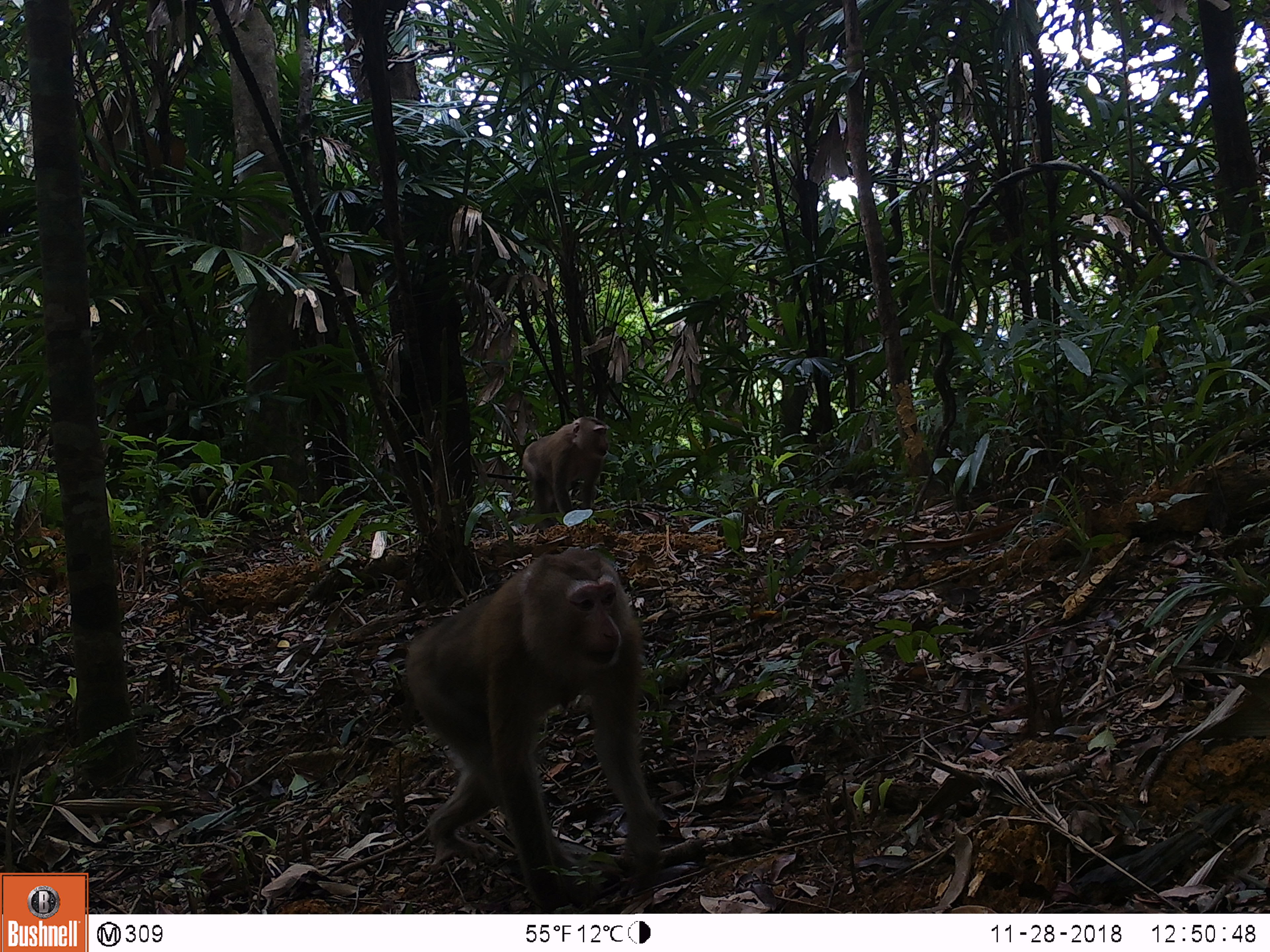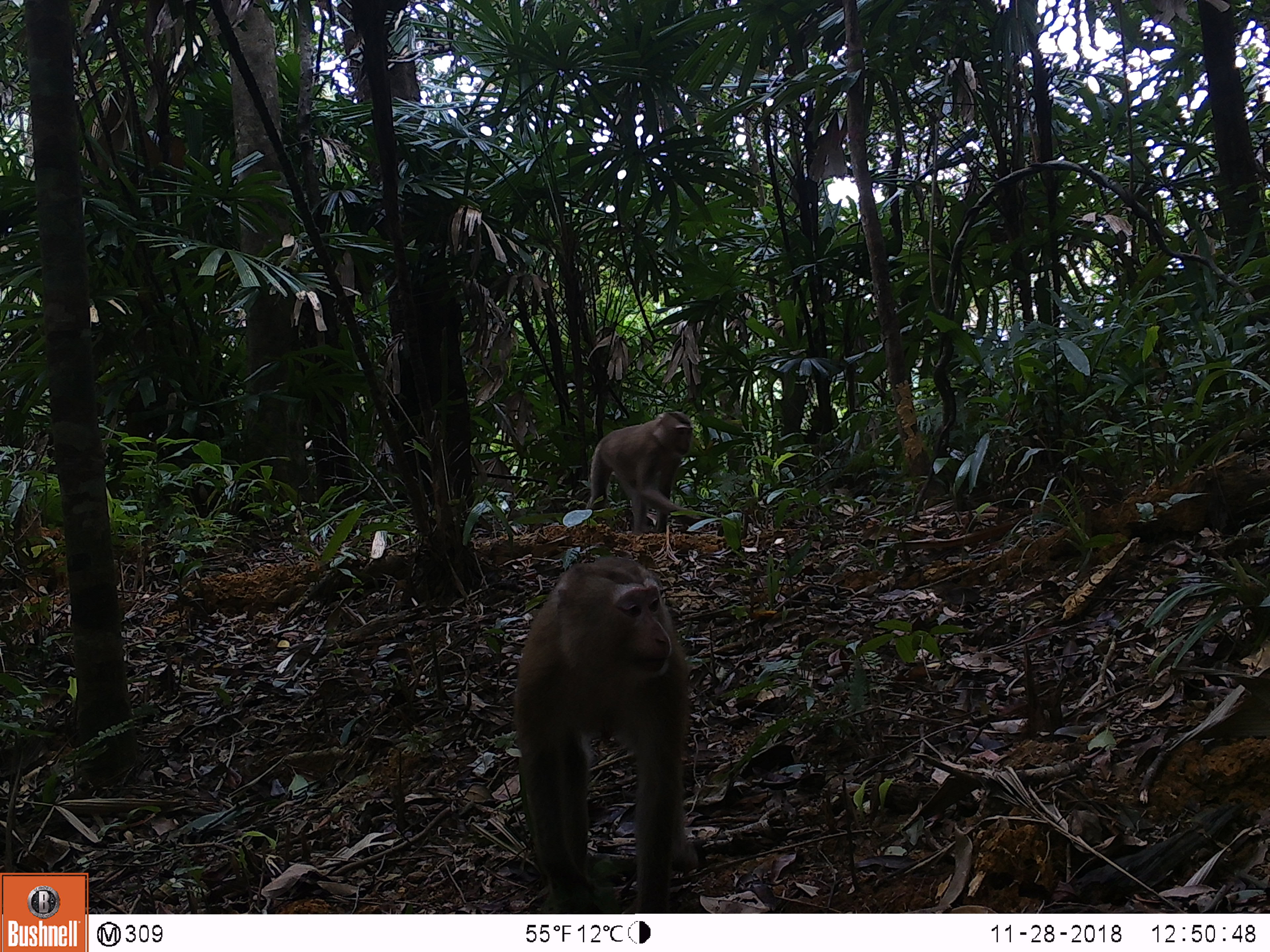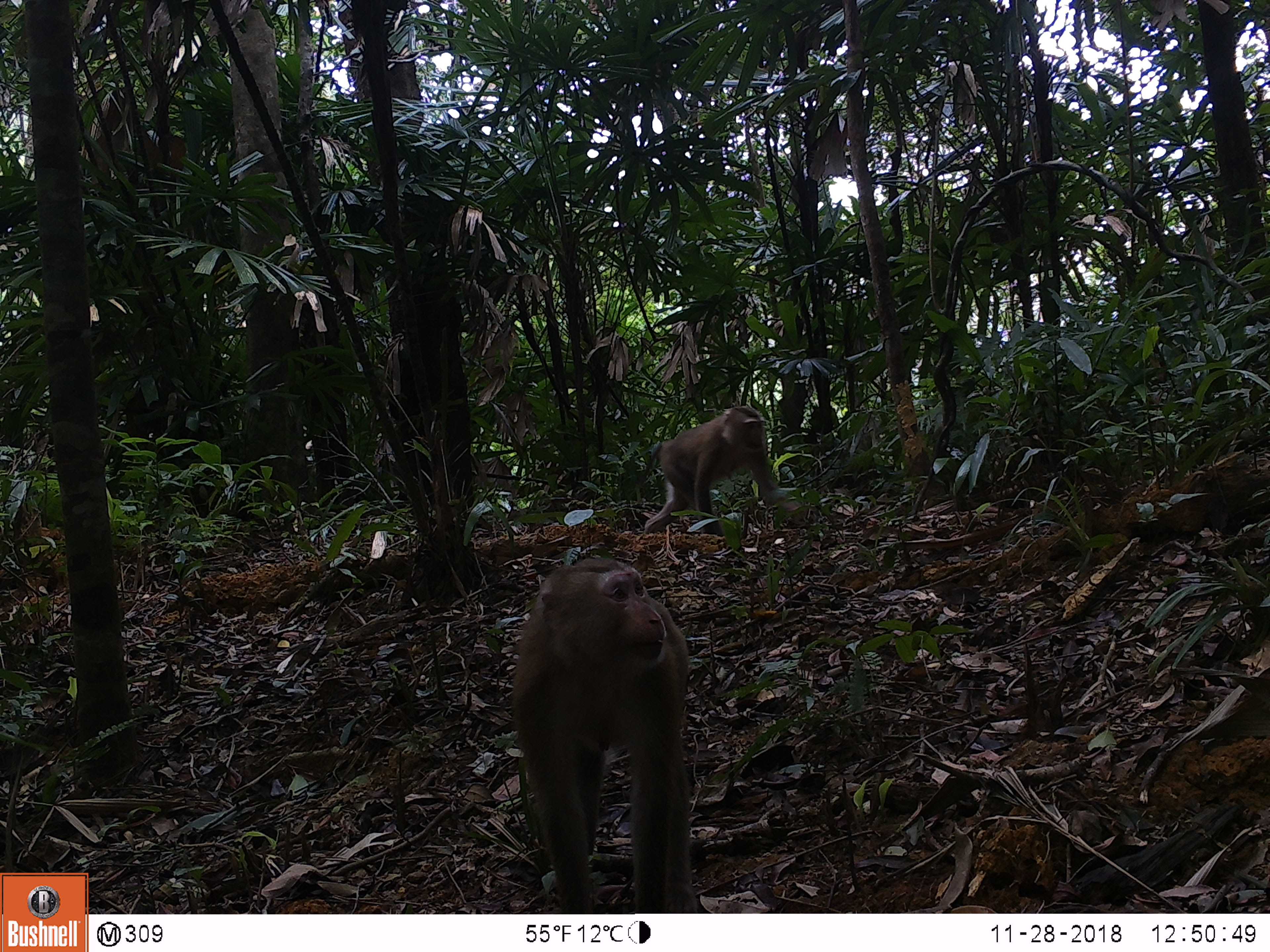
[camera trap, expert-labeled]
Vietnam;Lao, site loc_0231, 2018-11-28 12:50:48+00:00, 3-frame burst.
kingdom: Animalia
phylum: Chordata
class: Mammalia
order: Primates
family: Cercopithecidae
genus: Macaca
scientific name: Macaca nemestrina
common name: pig-tailed macaque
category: pig tailed macaque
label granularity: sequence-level